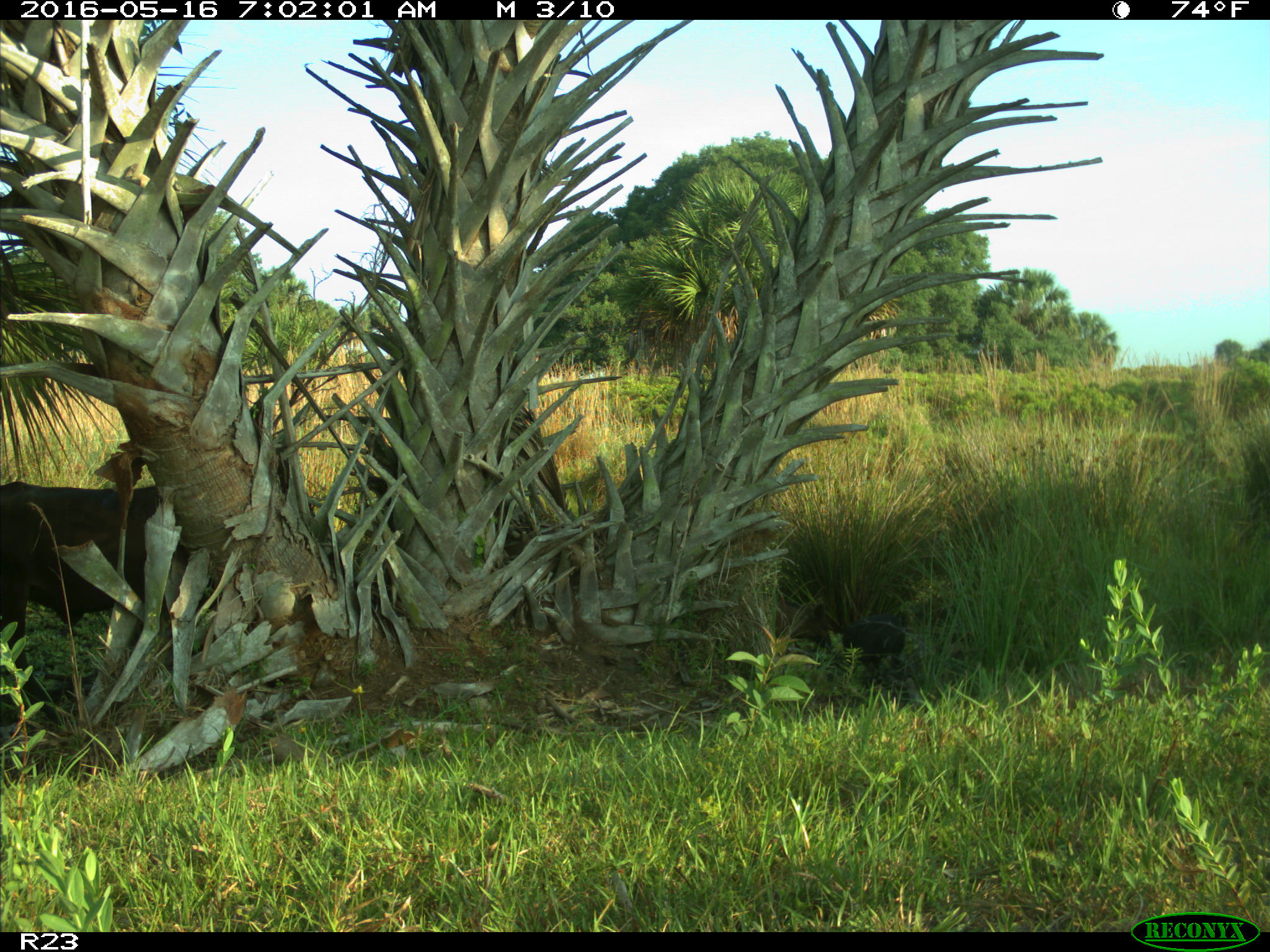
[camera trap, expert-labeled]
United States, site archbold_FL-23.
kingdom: Animalia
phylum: Chordata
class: Mammalia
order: Artiodactyla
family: Suidae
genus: Sus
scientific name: Sus scrofa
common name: wild boar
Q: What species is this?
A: Sus scrofa (wild boar).